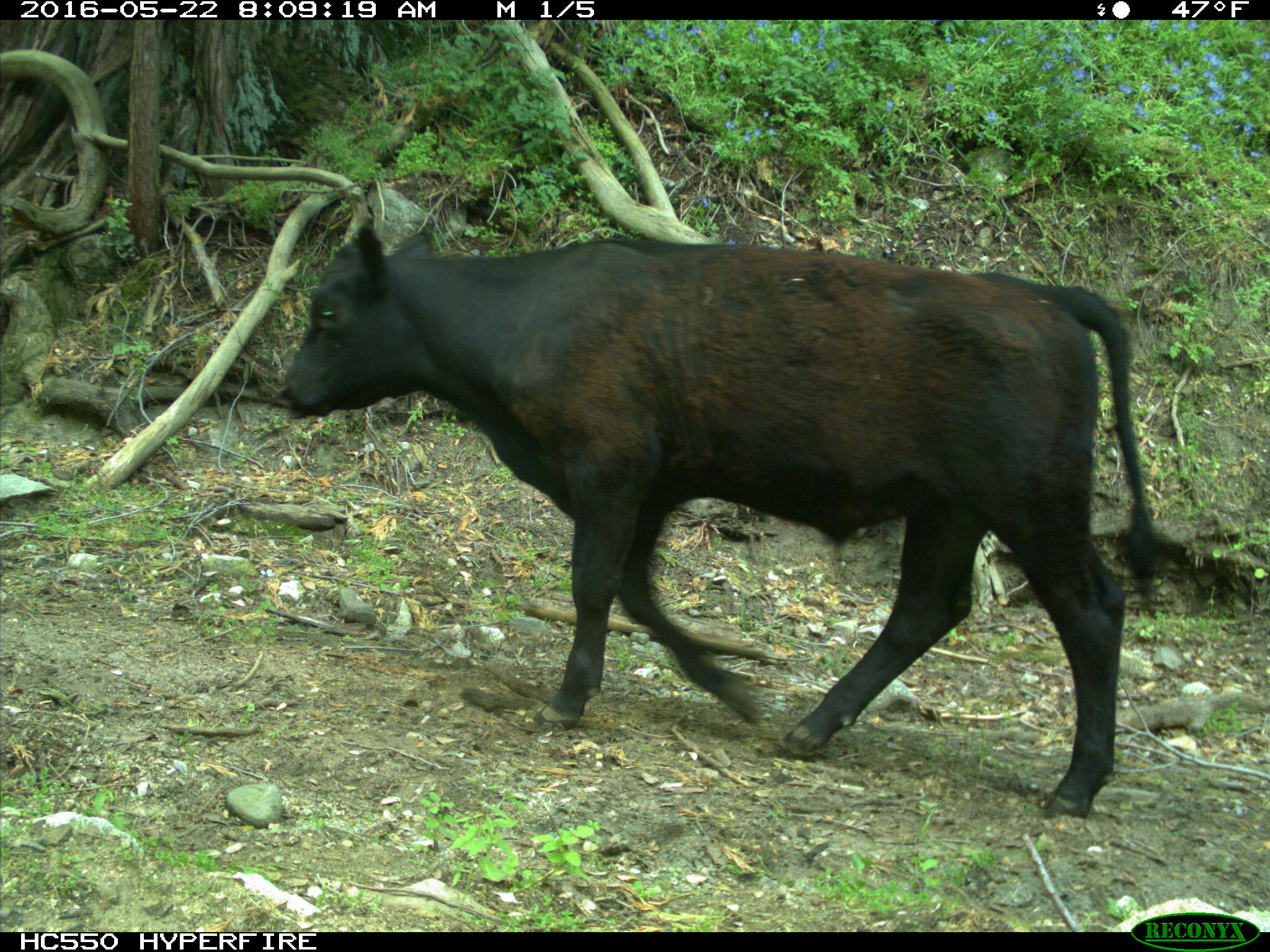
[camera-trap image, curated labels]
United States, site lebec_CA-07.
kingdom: Animalia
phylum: Chordata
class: Mammalia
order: Artiodactyla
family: Bovidae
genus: Bos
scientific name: Bos taurus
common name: domestic cow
Bos taurus (domestic cow).